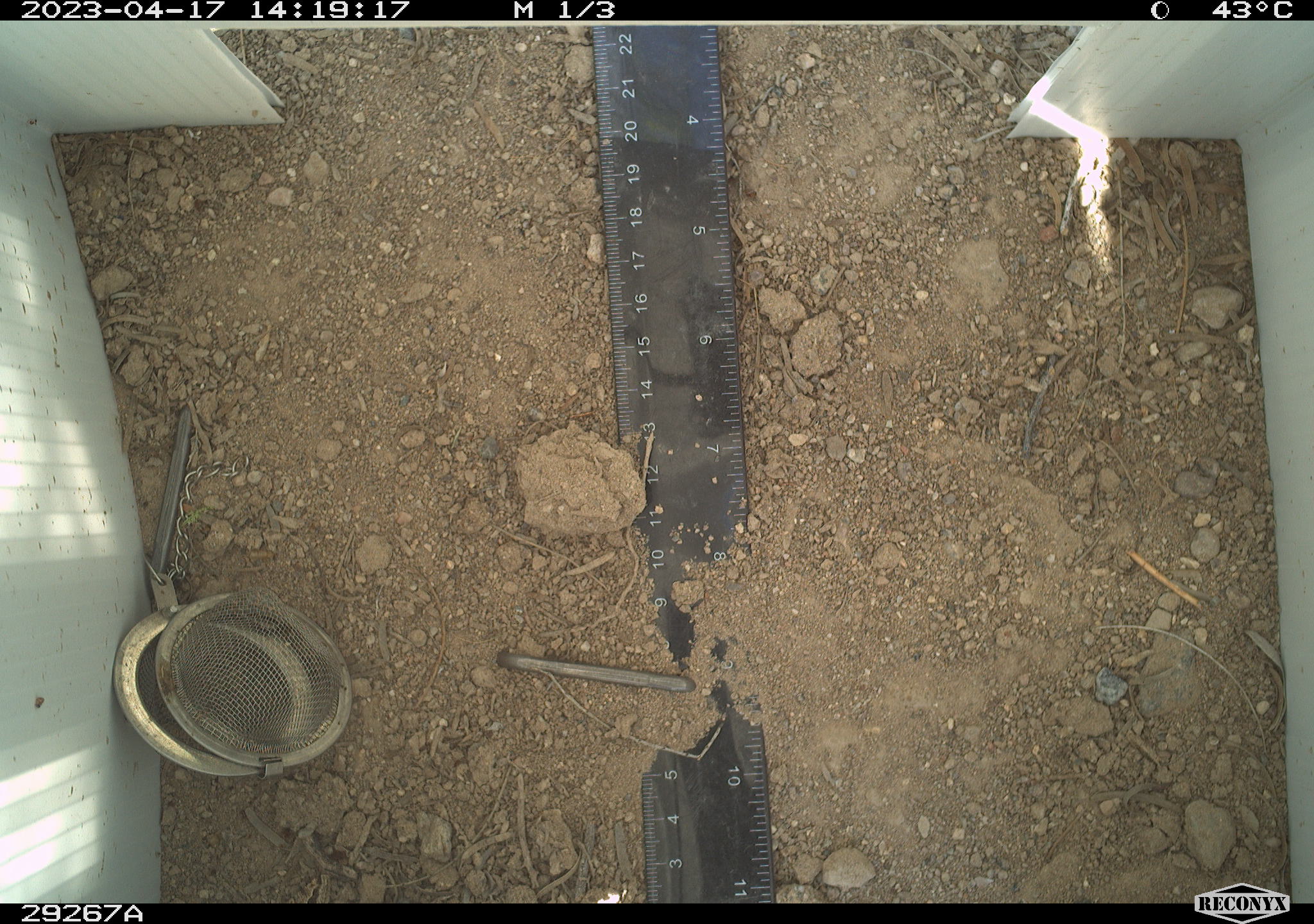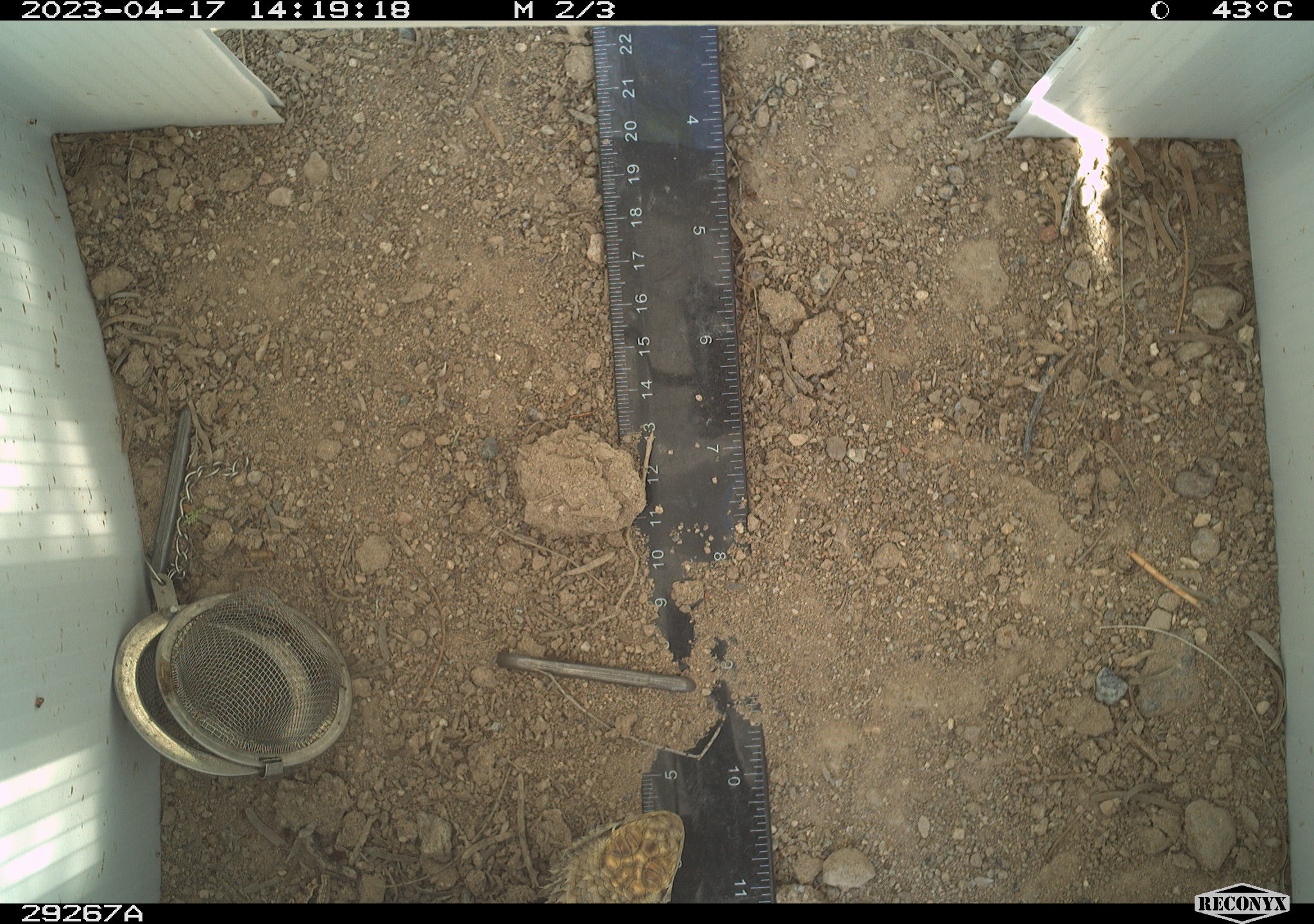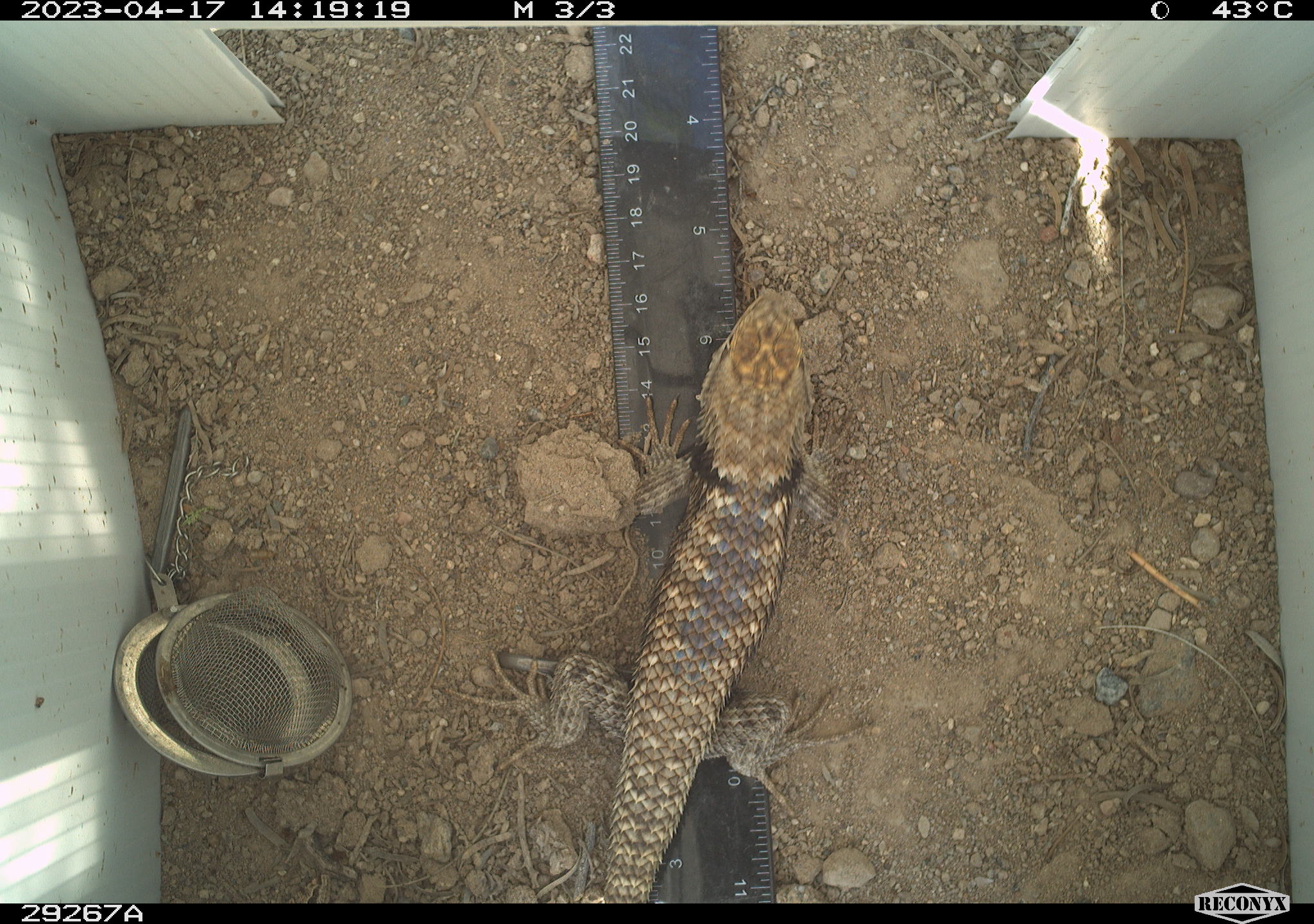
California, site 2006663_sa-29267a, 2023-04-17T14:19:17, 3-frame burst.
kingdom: Animalia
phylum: Chordata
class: Reptilia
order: Squamata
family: Phrynosomatidae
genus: Sceloporus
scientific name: Sceloporus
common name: spiny lizards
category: sceloporus species